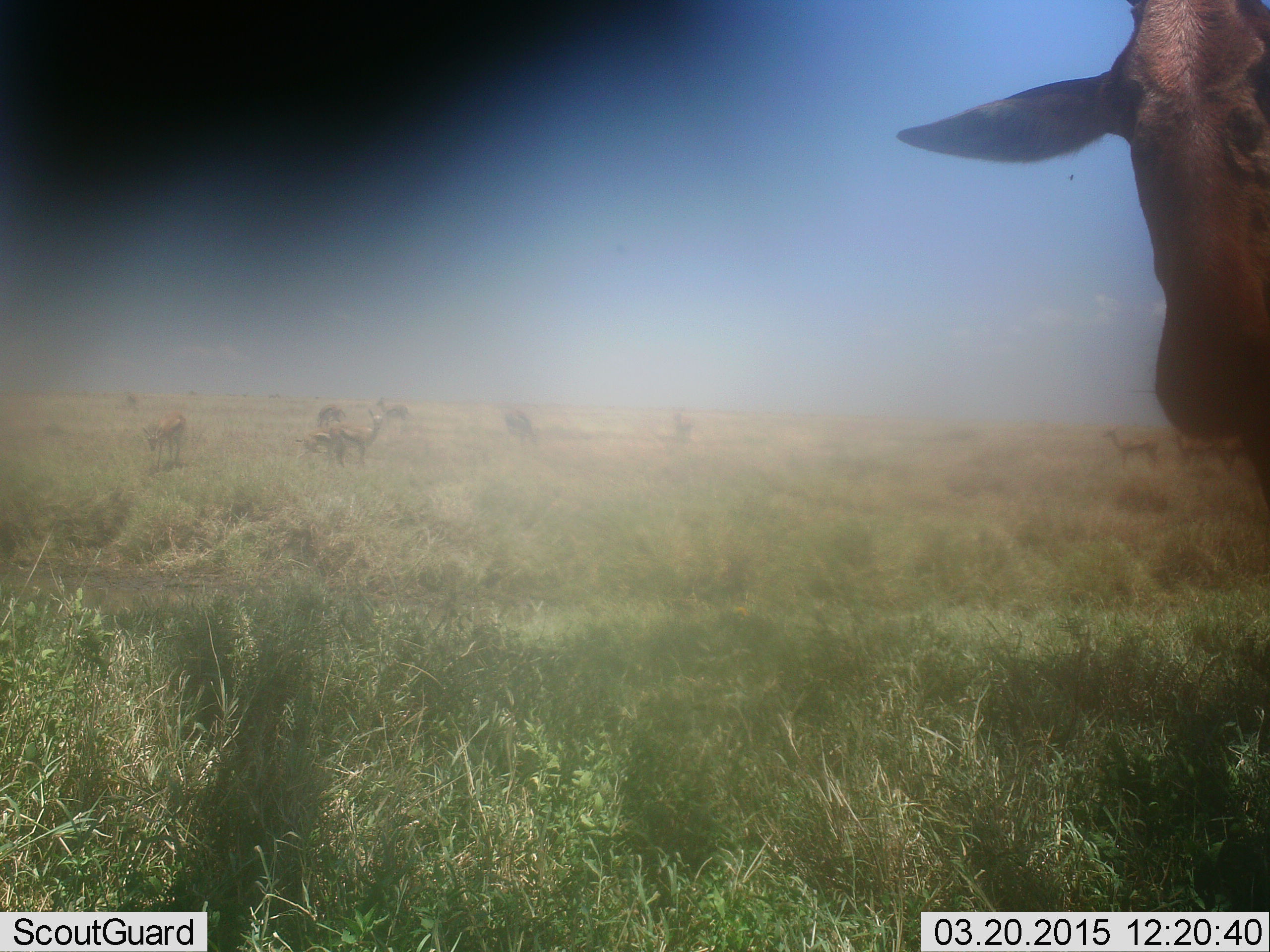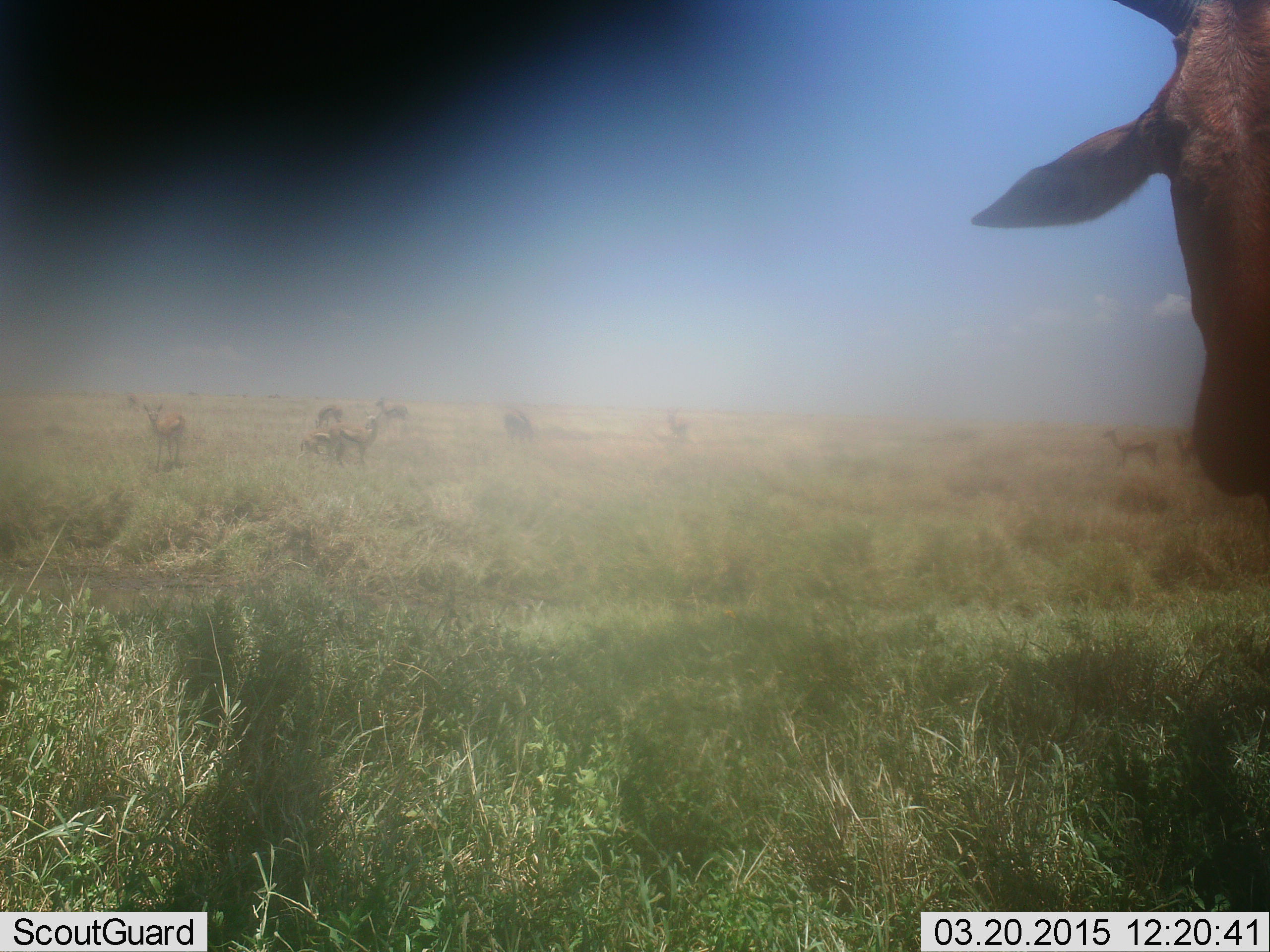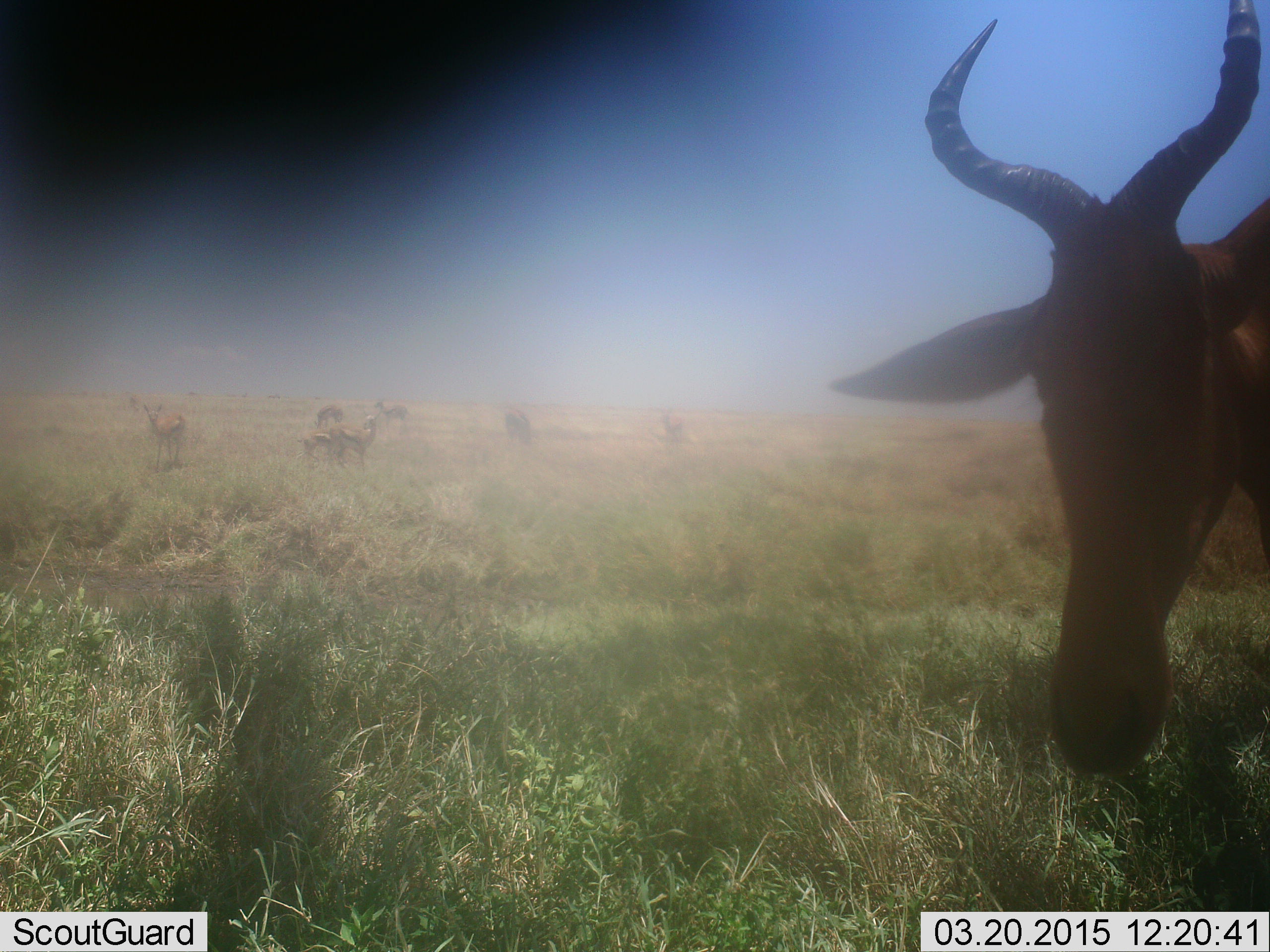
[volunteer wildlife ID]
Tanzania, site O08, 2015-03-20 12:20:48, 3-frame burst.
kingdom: Animalia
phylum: Chordata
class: Mammalia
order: Artiodactyla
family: Bovidae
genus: Alcelaphus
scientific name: Alcelaphus buselaphus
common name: hartebeest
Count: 1.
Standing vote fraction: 71%.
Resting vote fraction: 0%.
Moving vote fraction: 14%.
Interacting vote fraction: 7%.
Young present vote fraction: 7%.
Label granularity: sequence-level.